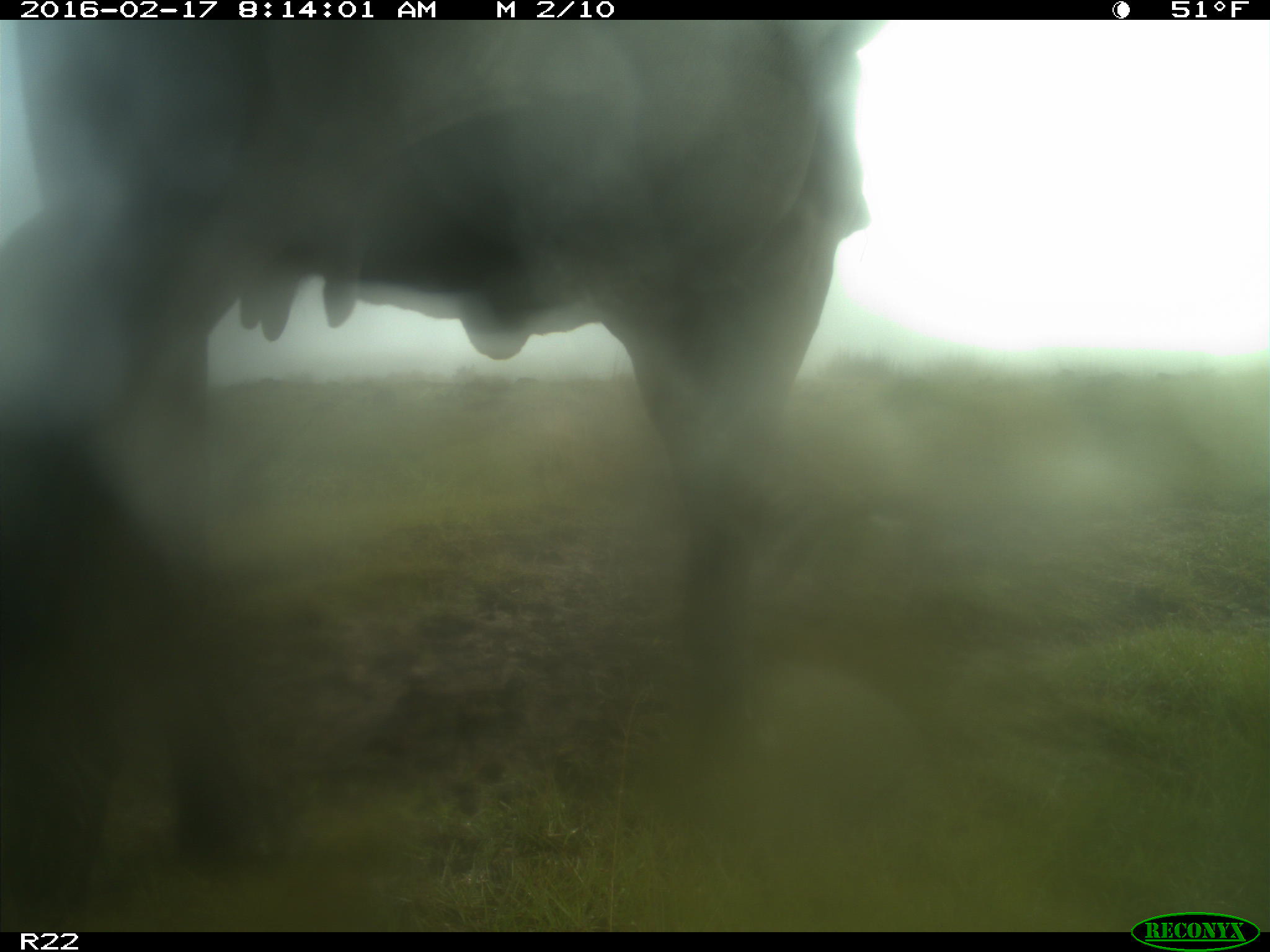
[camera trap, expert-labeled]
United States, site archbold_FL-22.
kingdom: Animalia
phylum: Chordata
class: Mammalia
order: Artiodactyla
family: Bovidae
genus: Bos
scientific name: Bos taurus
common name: domestic cow